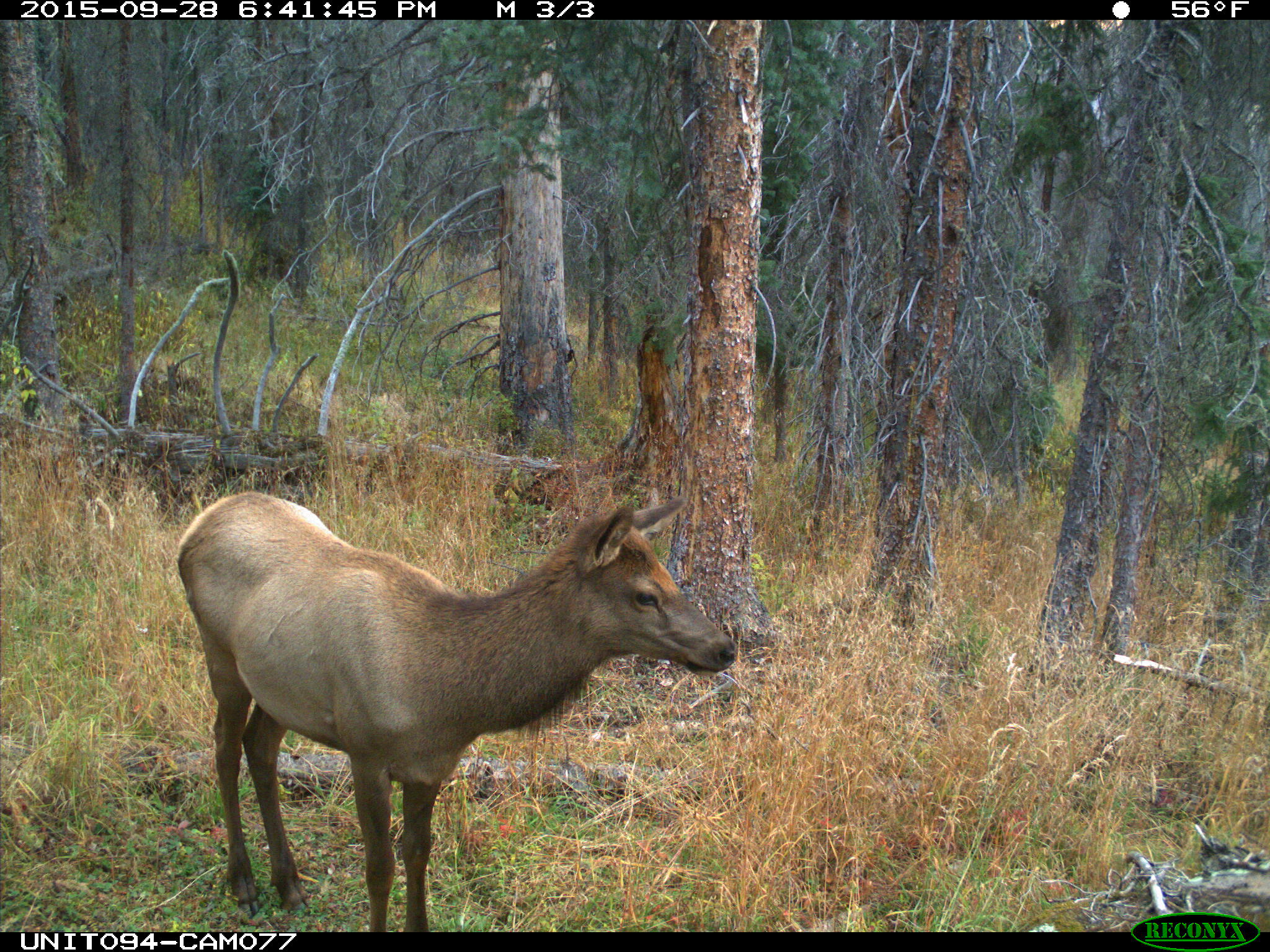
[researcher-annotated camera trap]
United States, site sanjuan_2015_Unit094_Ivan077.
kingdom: Animalia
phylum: Chordata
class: Mammalia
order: Artiodactyla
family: Cervidae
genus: Cervus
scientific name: Cervus elaphus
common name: red deer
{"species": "Cervus elaphus (red deer)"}